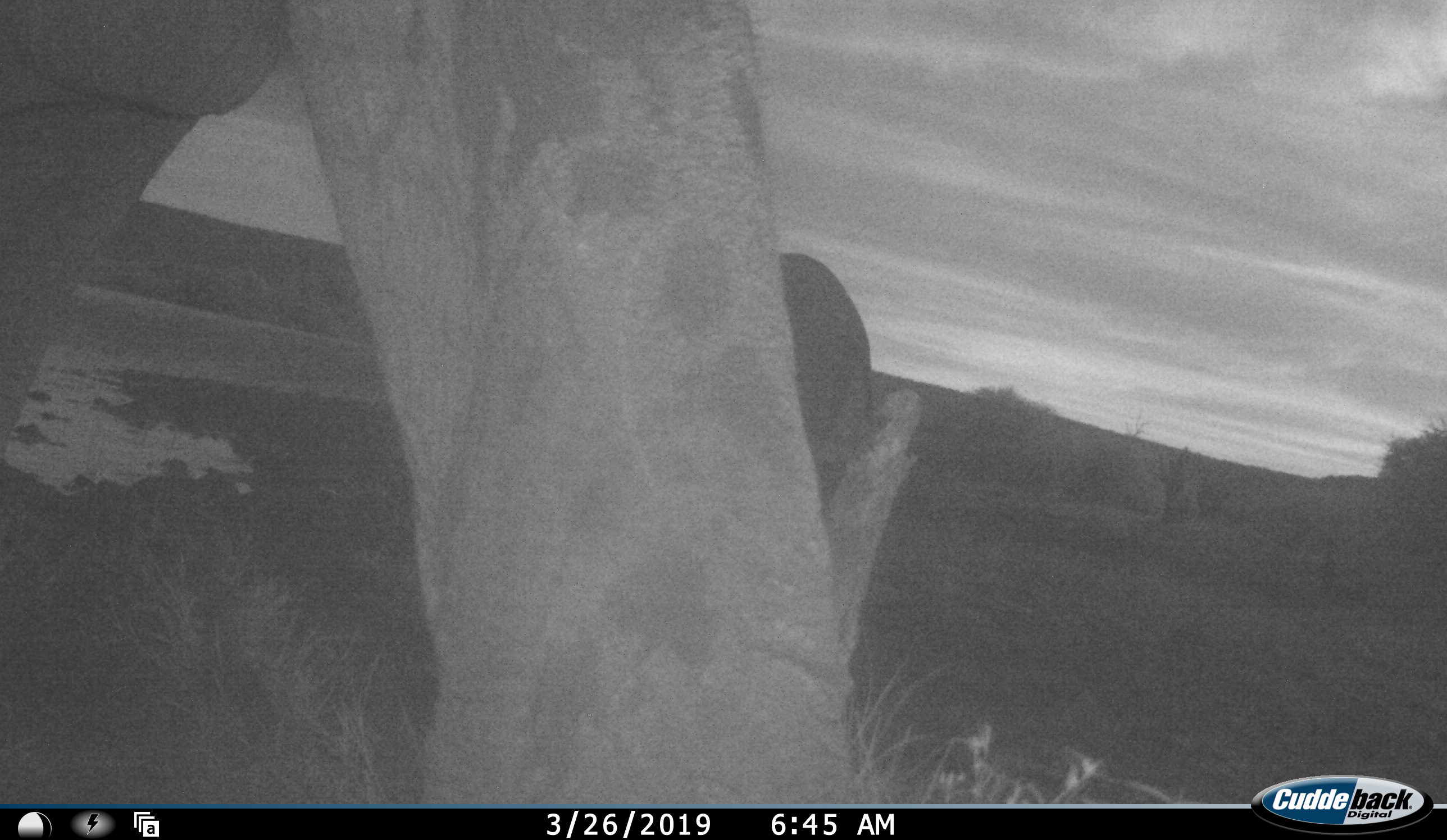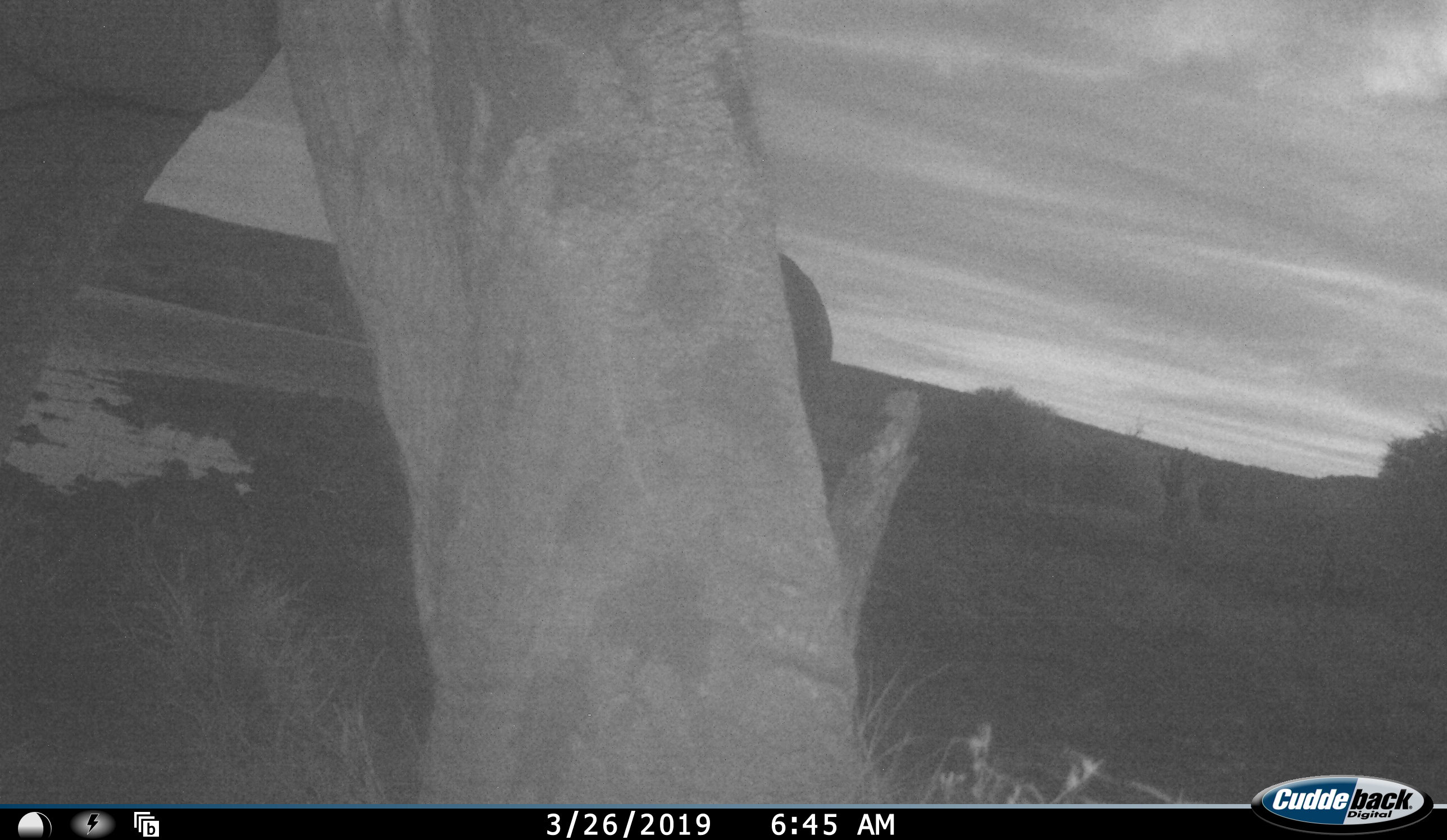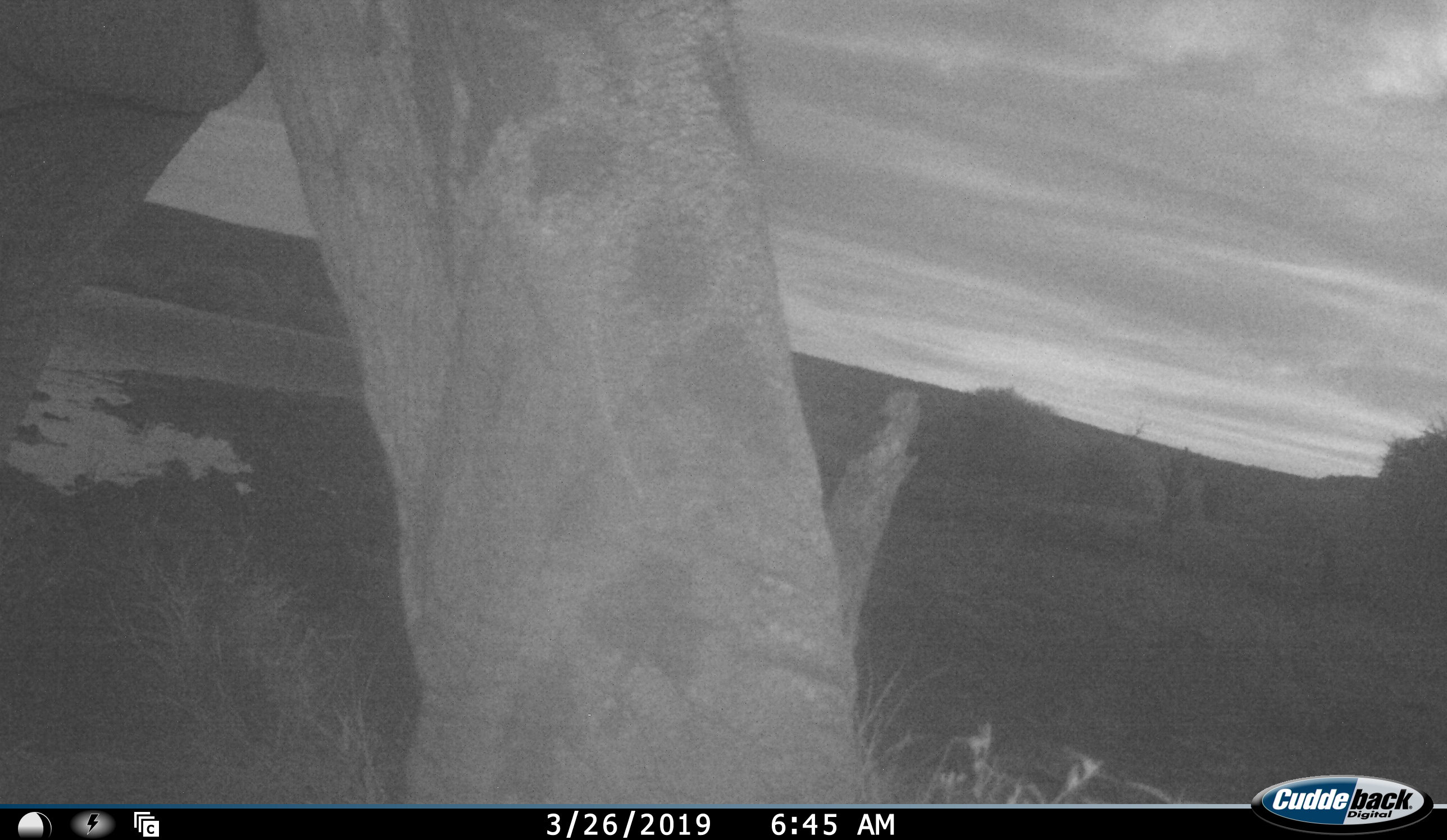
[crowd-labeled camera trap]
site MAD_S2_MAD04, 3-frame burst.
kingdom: Animalia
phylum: Chordata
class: Mammalia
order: Proboscidea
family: Elephantidae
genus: Loxodonta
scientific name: Loxodonta africana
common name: african bush elephant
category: elephant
Elephant (african bush elephant) (Loxodonta africana), count 2. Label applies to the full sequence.